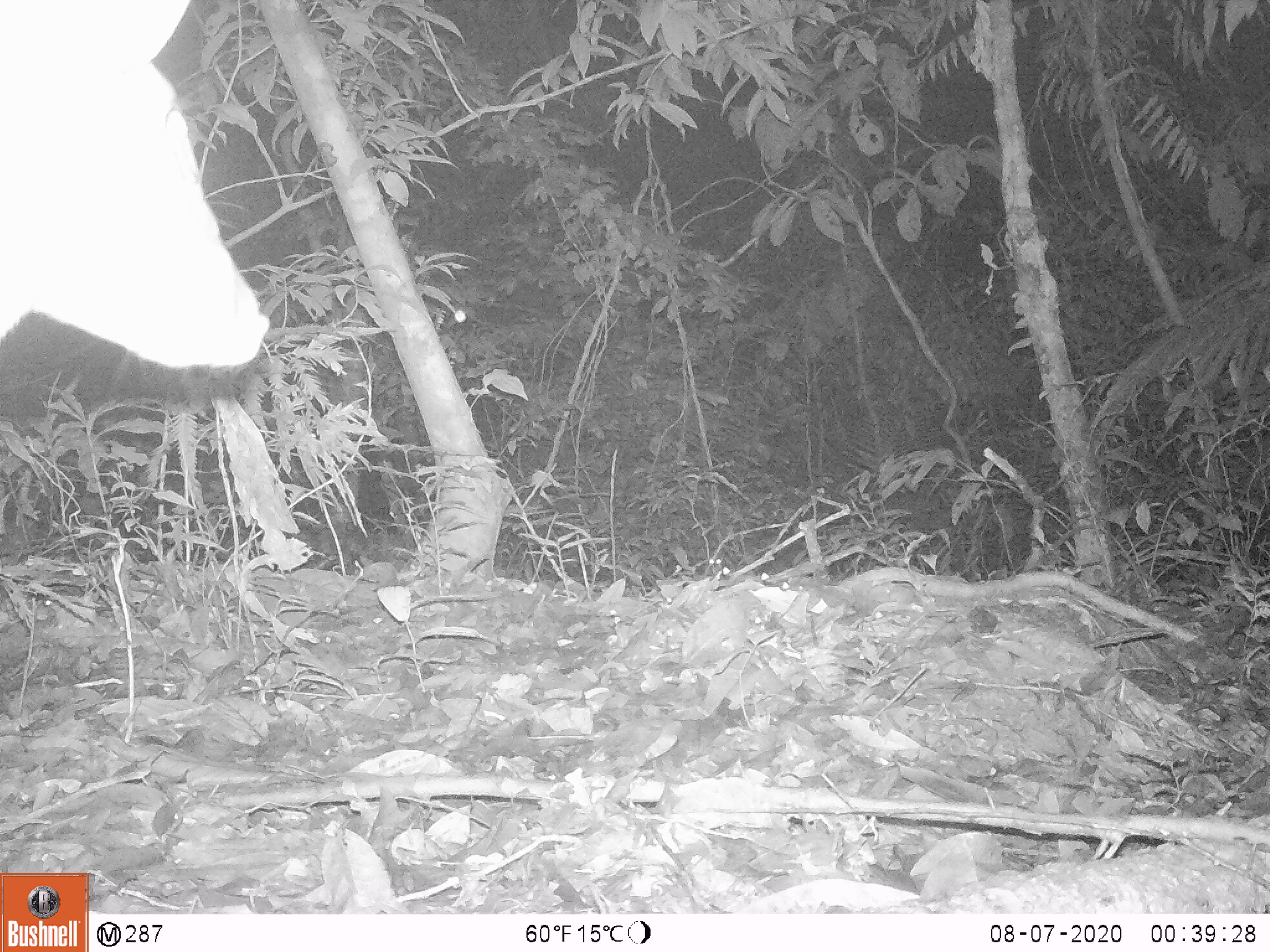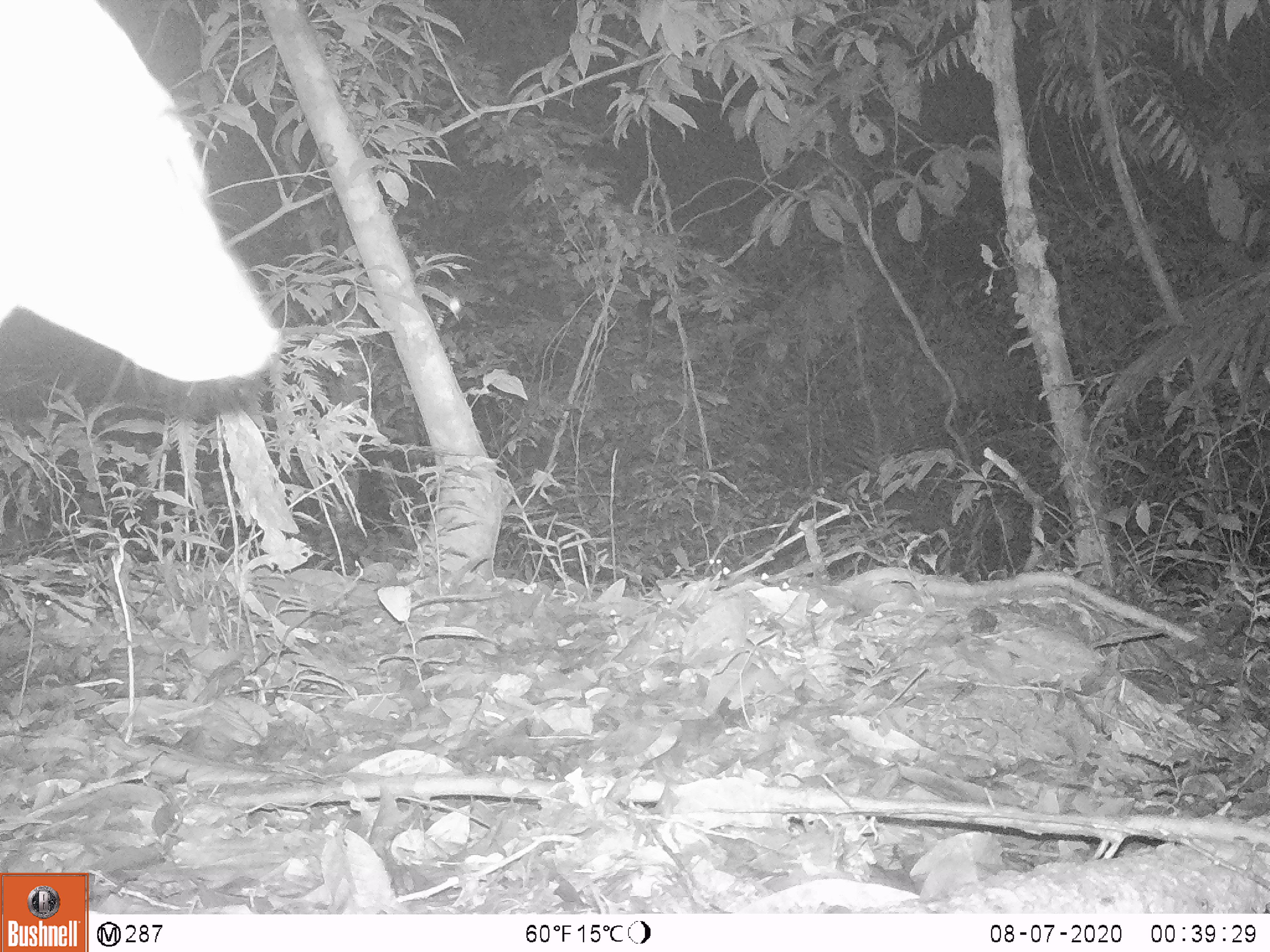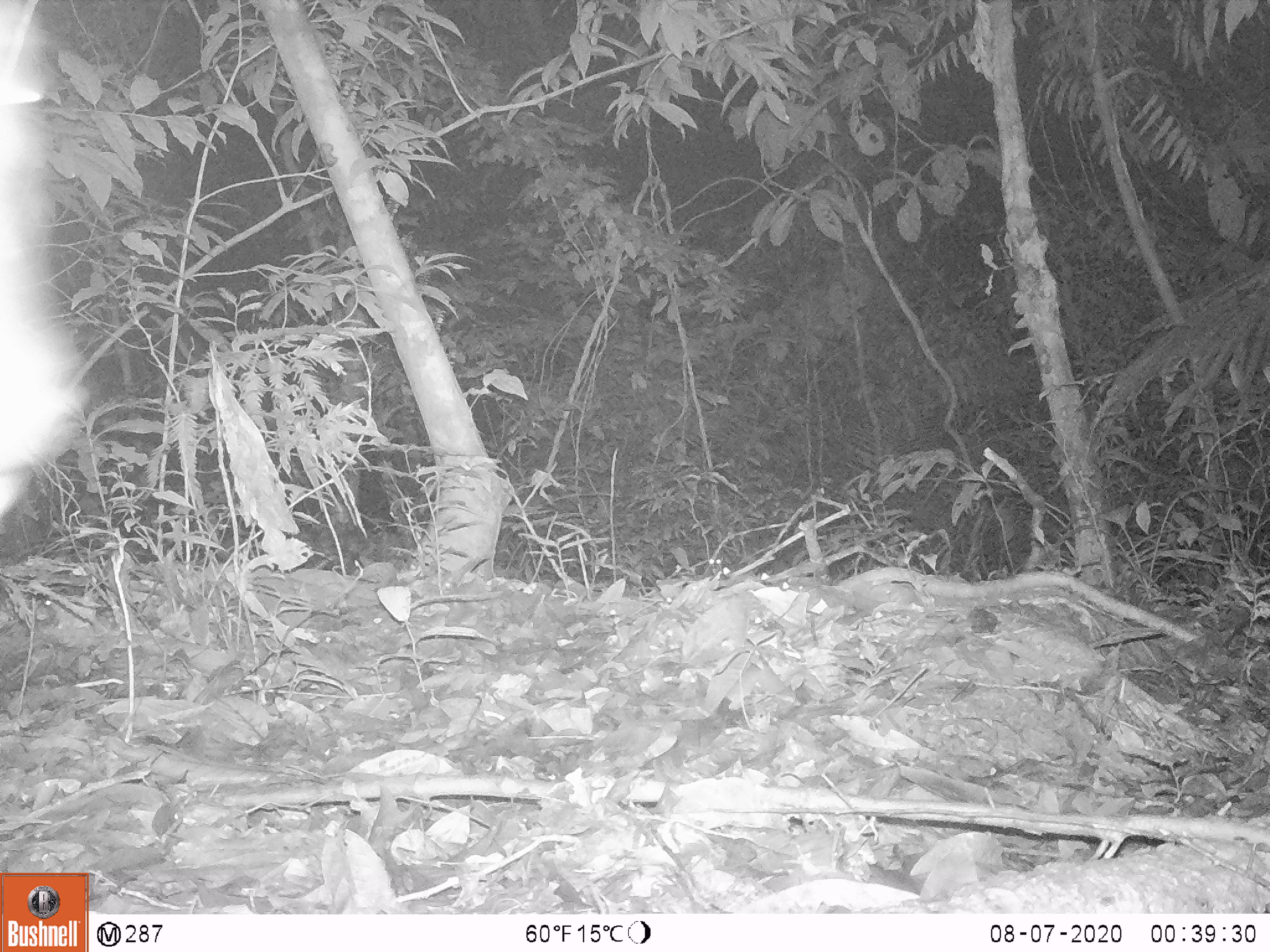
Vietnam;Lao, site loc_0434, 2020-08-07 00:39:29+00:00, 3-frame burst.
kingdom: Animalia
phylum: Chordata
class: Mammalia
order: Artiodactyla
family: Cervidae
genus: Muntiacus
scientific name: Muntiacus rooseveltorum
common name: roosevelt's muntjac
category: roosevelts muntjac group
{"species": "roosevelts muntjac group (roosevelt's muntjac) (Muntiacus rooseveltorum)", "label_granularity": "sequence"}